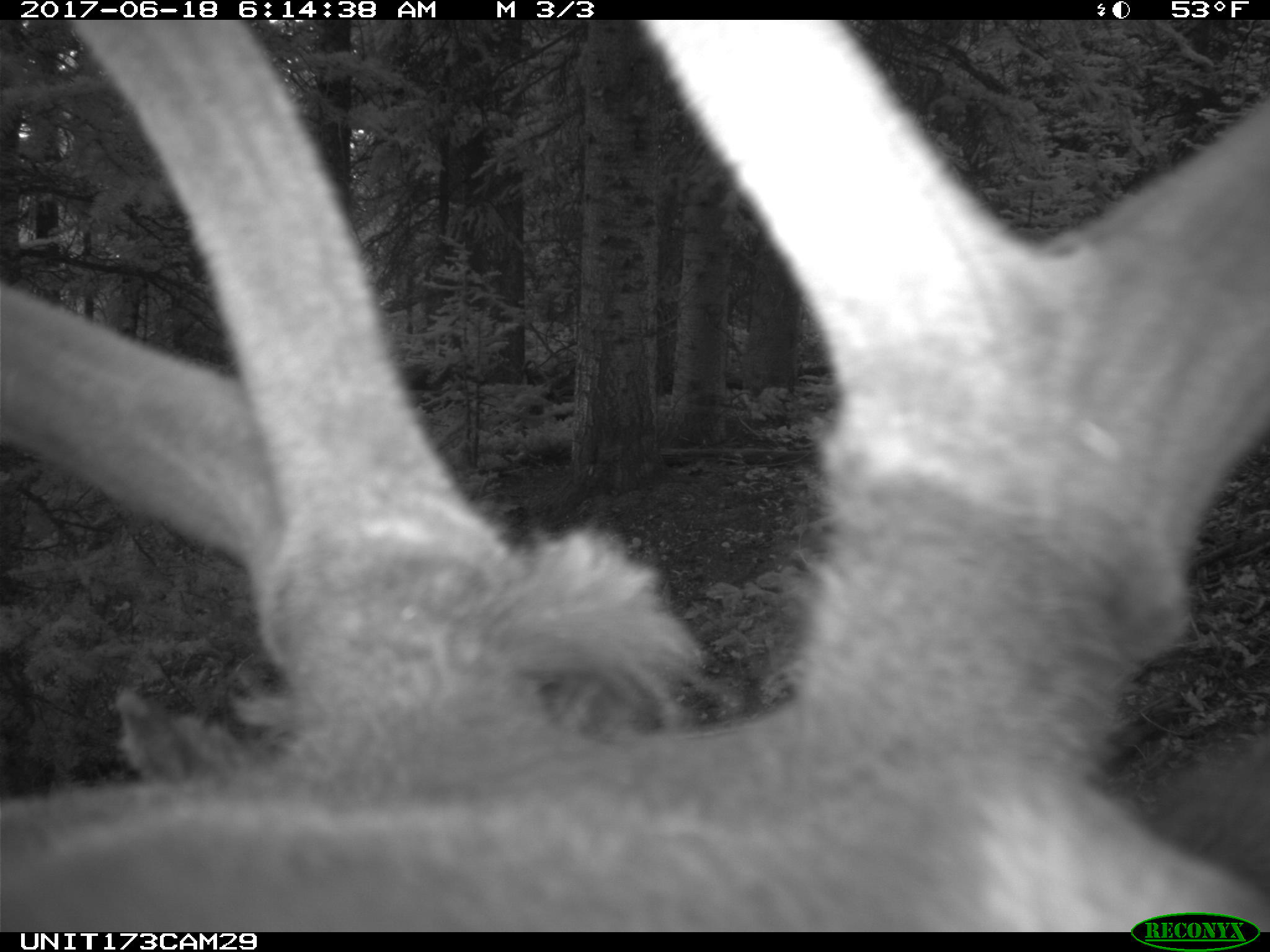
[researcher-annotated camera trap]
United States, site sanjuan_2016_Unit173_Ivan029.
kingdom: Animalia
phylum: Chordata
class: Mammalia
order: Artiodactyla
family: Cervidae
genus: Cervus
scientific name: Cervus elaphus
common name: red deer